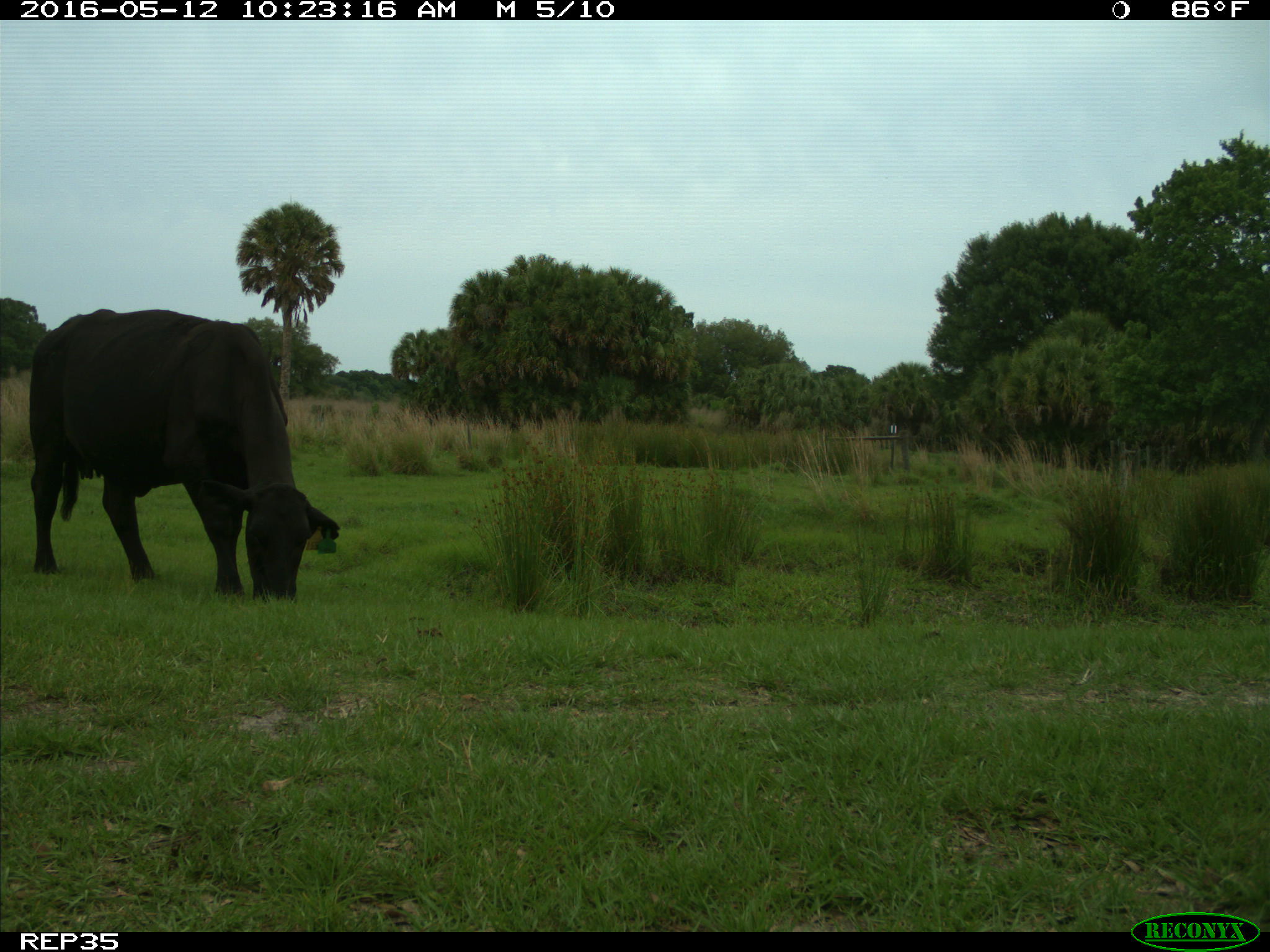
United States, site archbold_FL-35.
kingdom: Animalia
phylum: Chordata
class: Mammalia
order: Artiodactyla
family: Bovidae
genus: Bos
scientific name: Bos taurus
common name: domestic cow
Bos taurus (domestic cow).